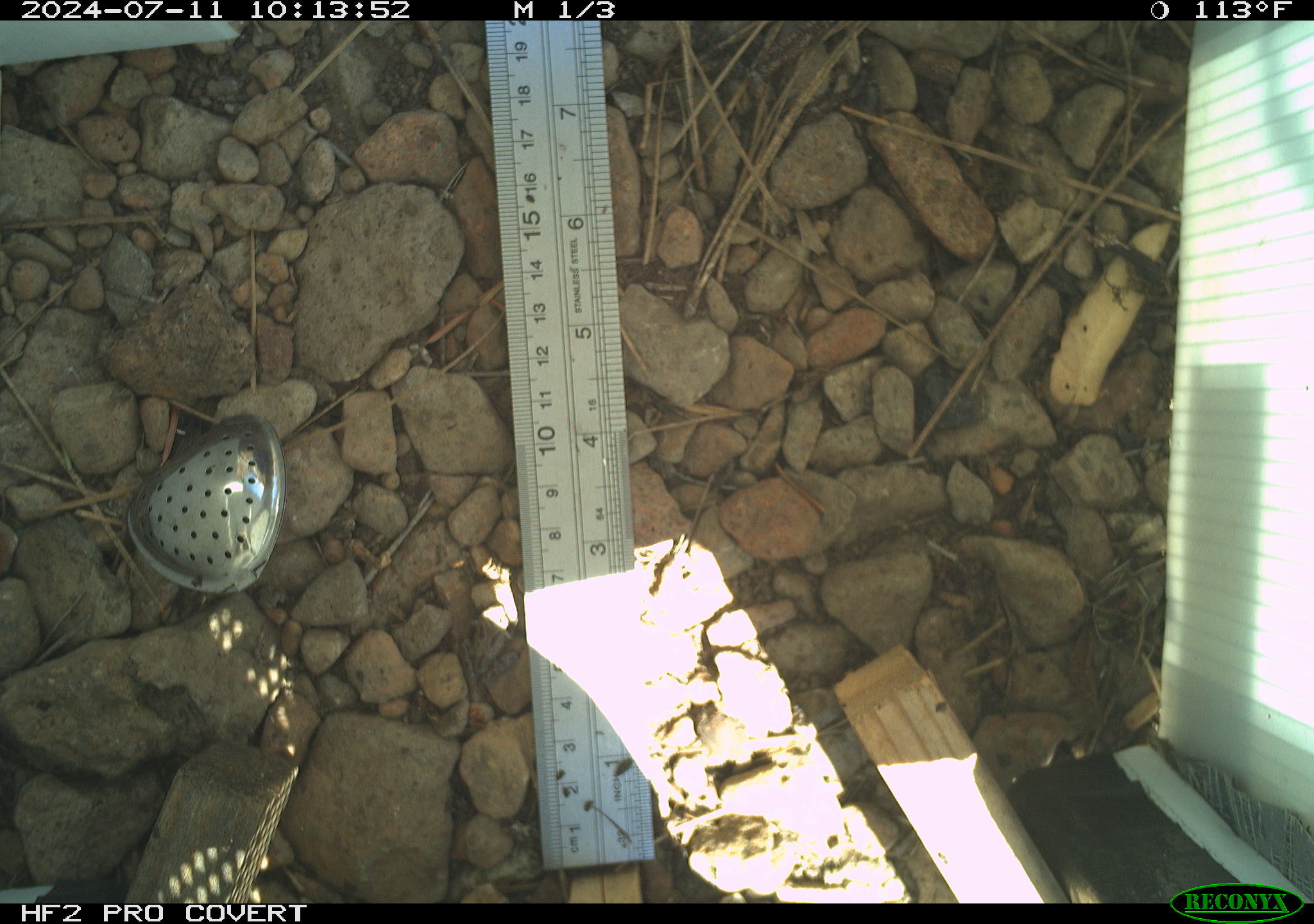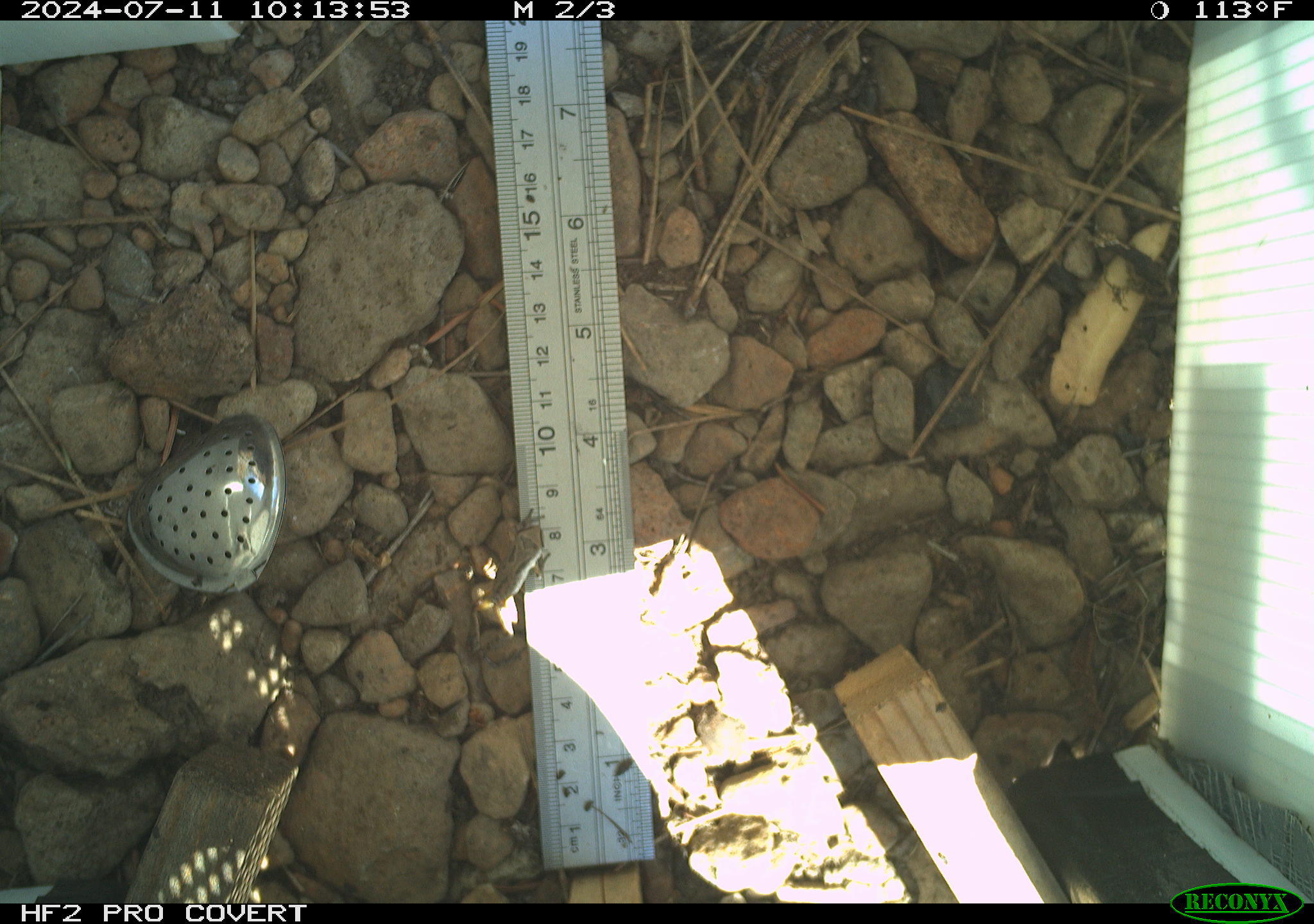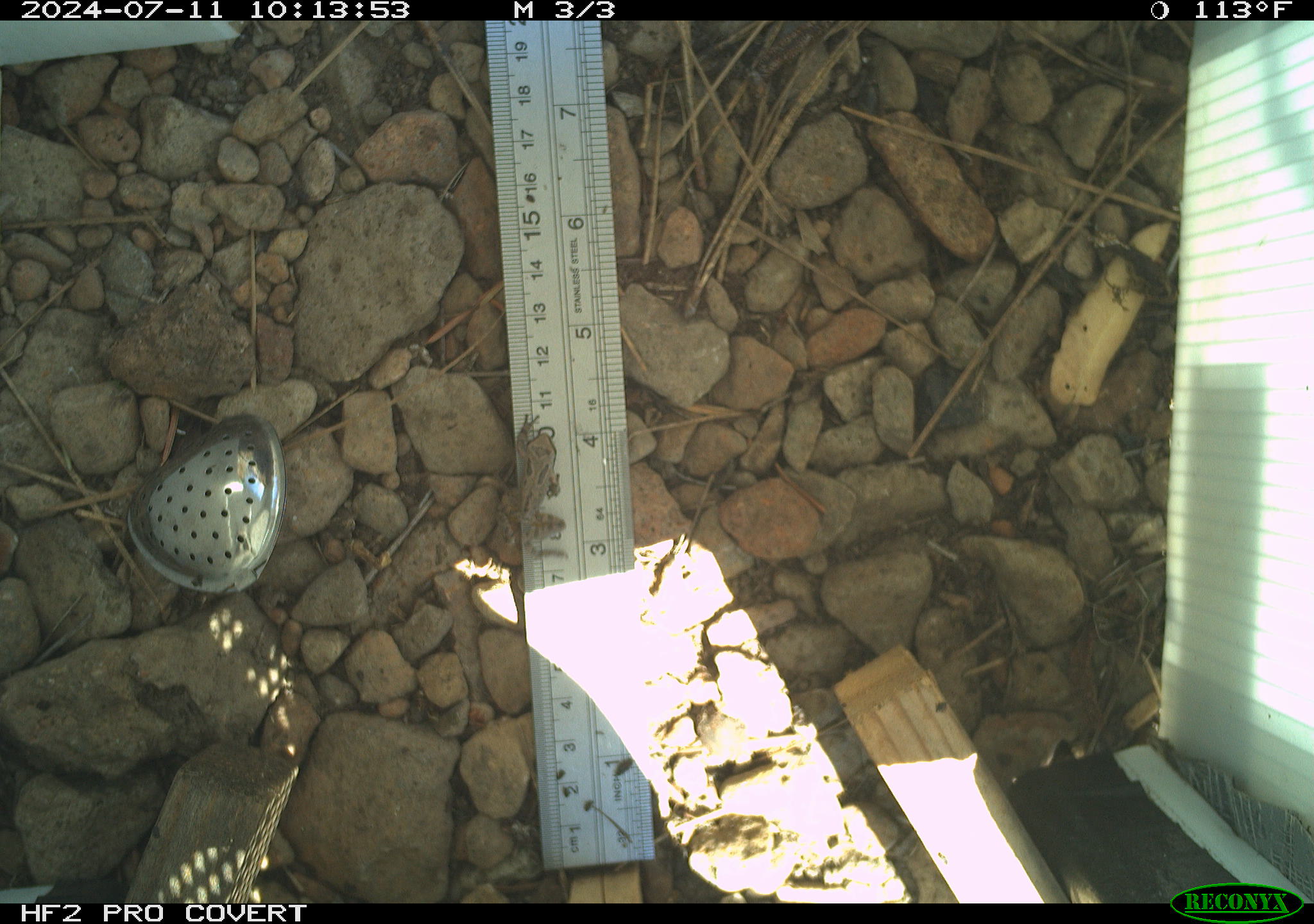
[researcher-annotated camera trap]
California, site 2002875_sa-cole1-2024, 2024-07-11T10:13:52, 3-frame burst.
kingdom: Animalia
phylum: Chordata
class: Amphibia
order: Anura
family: Hylidae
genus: Pseudacris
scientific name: Pseudacris regilla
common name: sierran treefrog